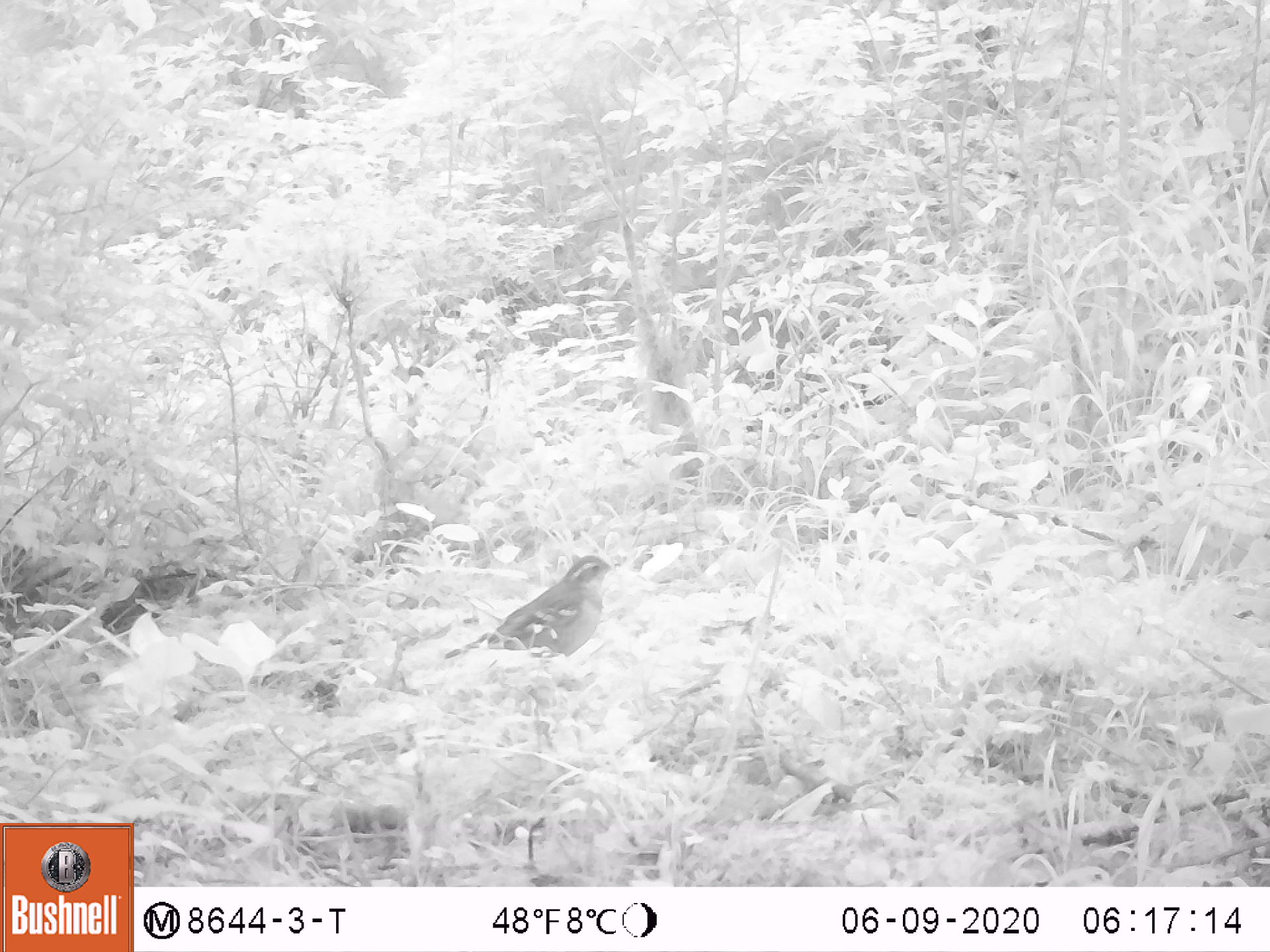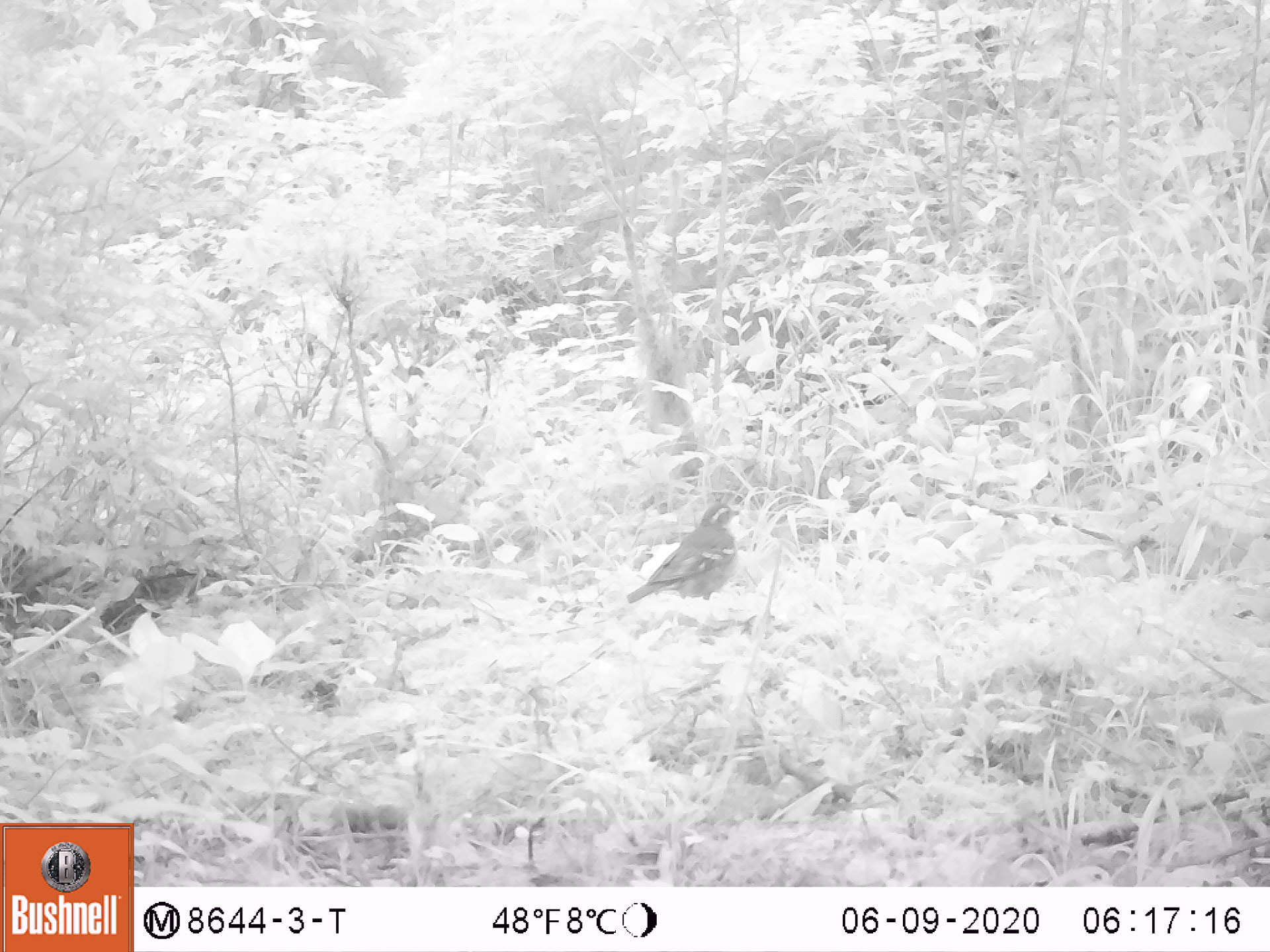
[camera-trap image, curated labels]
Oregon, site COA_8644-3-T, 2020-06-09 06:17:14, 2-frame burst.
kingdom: Animalia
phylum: Chordata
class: Aves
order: Passeriformes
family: Turdidae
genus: Ixoreus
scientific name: Ixoreus naevius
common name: varied thrush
Varied thrush (Ixoreus naevius).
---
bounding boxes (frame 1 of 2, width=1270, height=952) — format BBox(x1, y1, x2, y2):
varied thrush: BBox(447, 555, 612, 665)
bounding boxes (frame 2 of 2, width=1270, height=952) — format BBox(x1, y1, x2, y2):
varied thrush: BBox(632, 497, 745, 608)